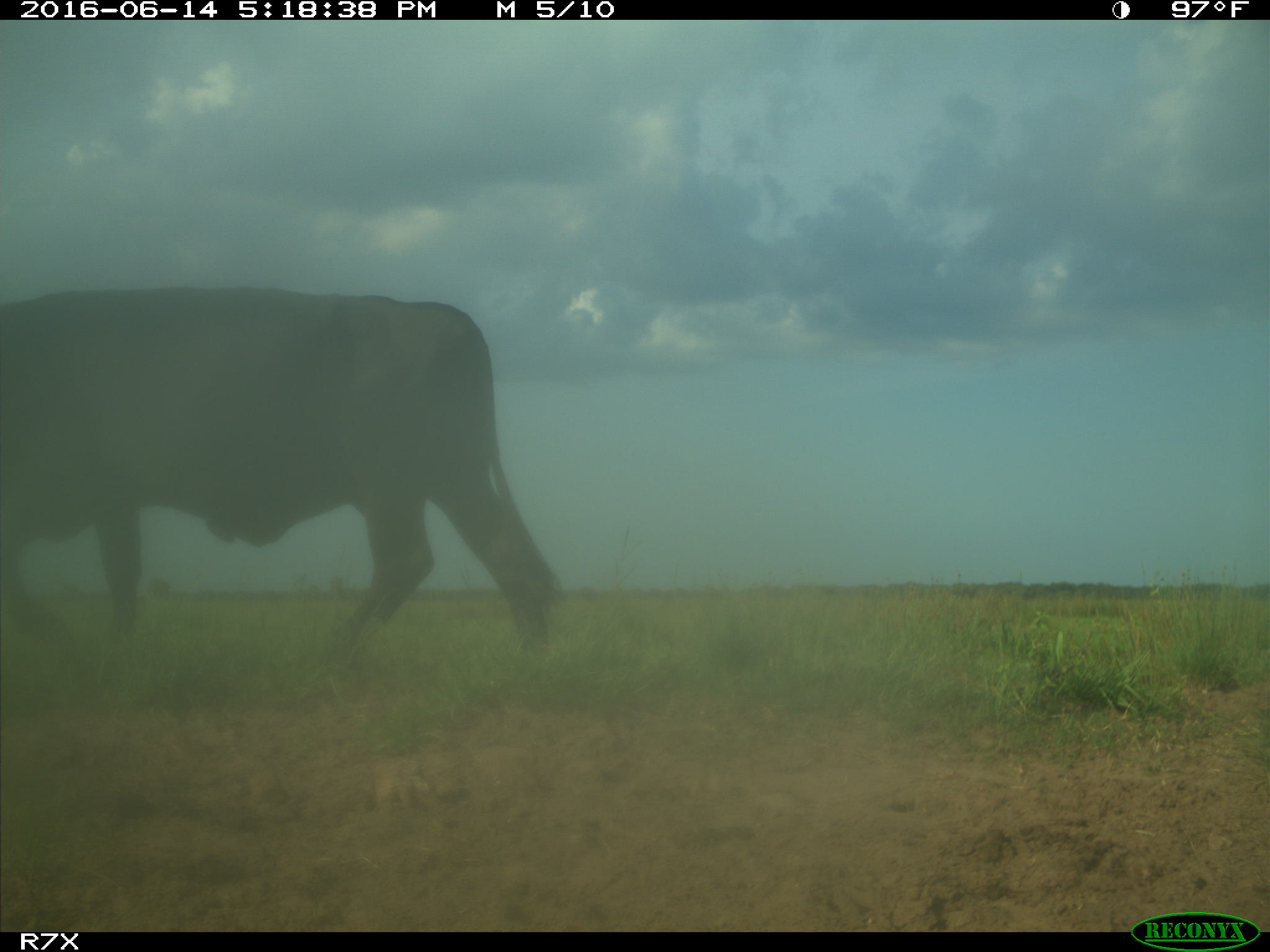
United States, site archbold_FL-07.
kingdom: Animalia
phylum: Chordata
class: Mammalia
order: Artiodactyla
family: Bovidae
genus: Bos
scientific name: Bos taurus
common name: domestic cow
Bos taurus (domestic cow).